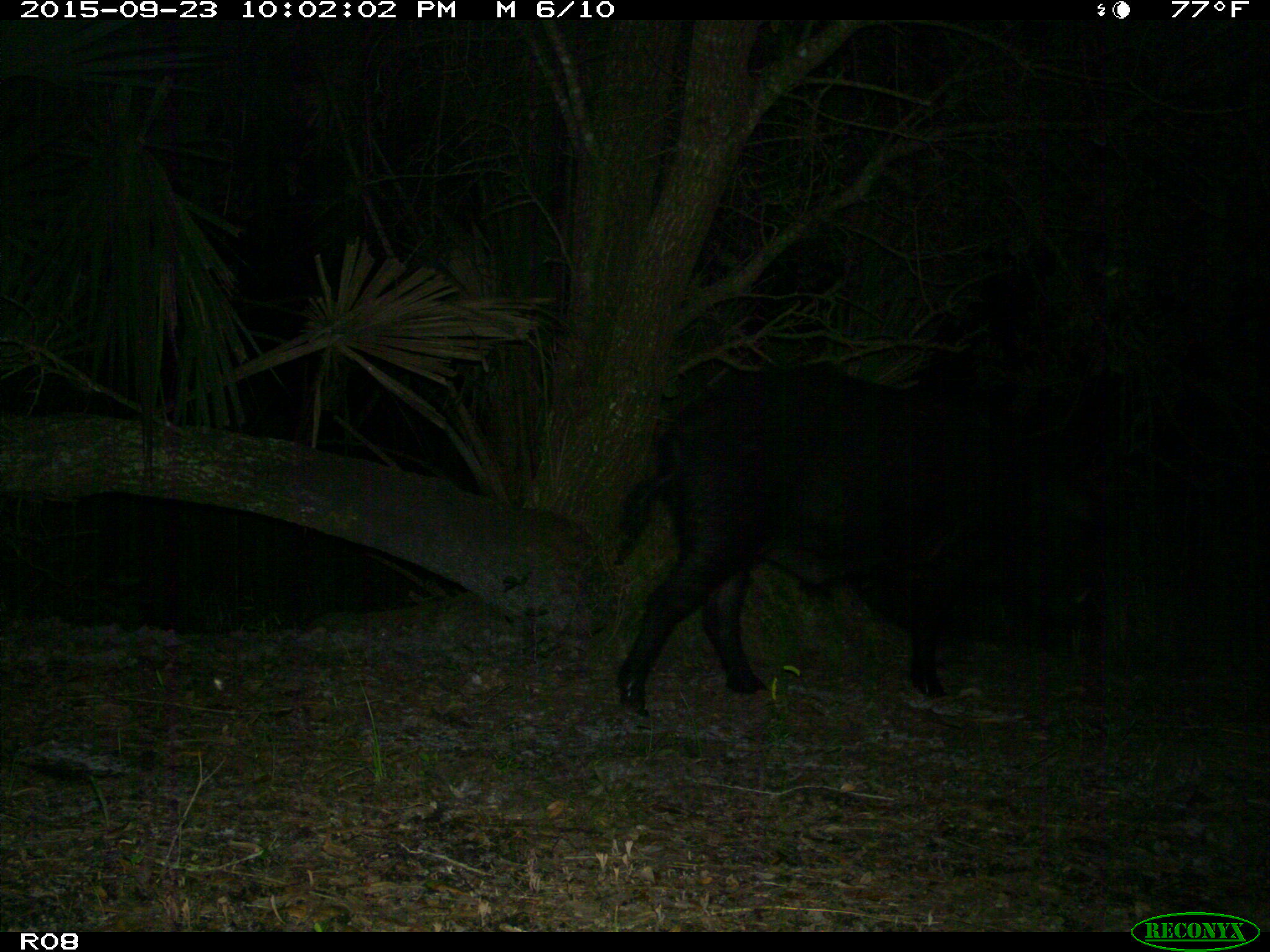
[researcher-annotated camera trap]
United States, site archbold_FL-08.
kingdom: Animalia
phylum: Chordata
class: Mammalia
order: Artiodactyla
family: Suidae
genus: Sus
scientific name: Sus scrofa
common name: wild boar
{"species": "Sus scrofa (wild boar)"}